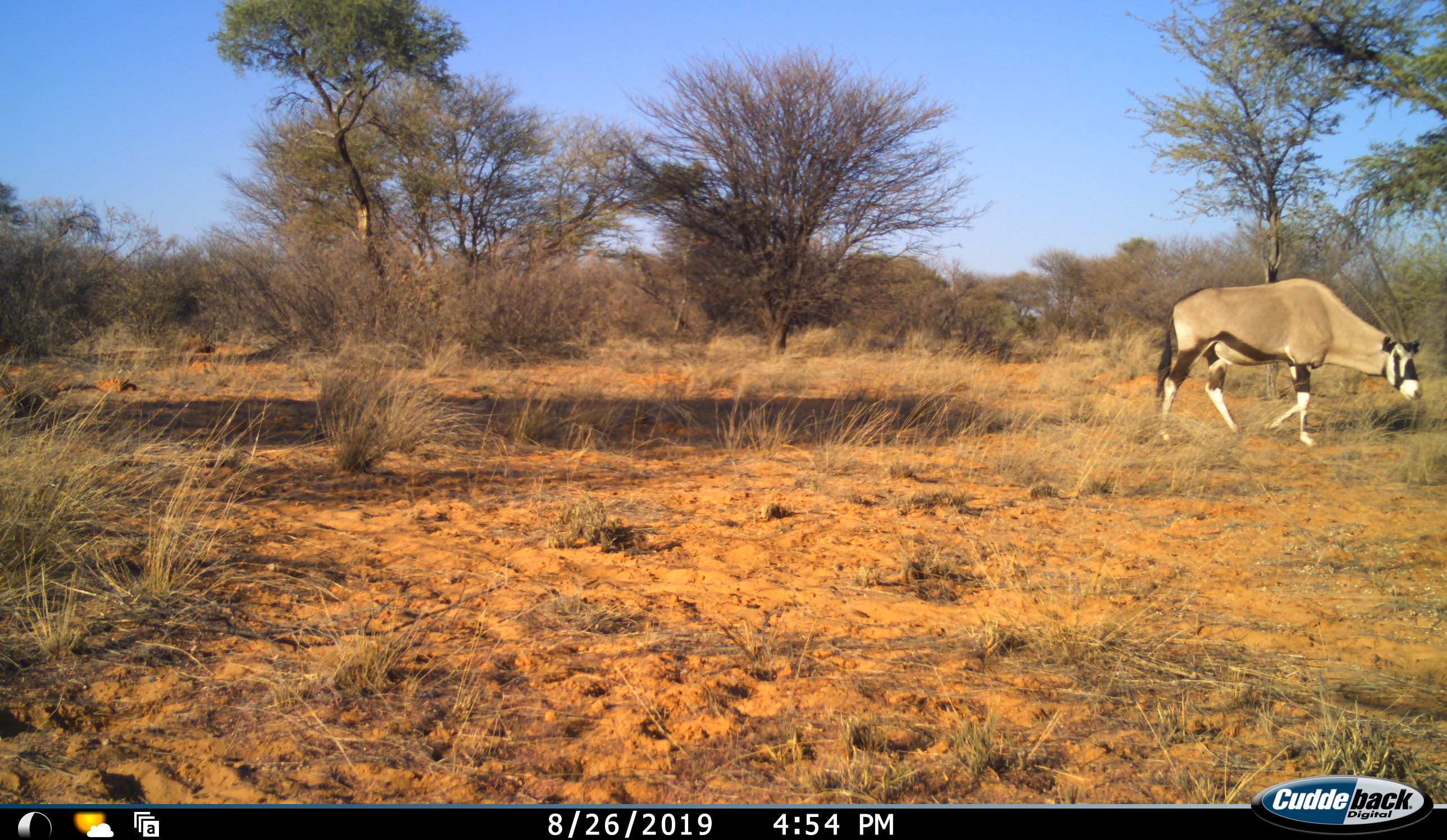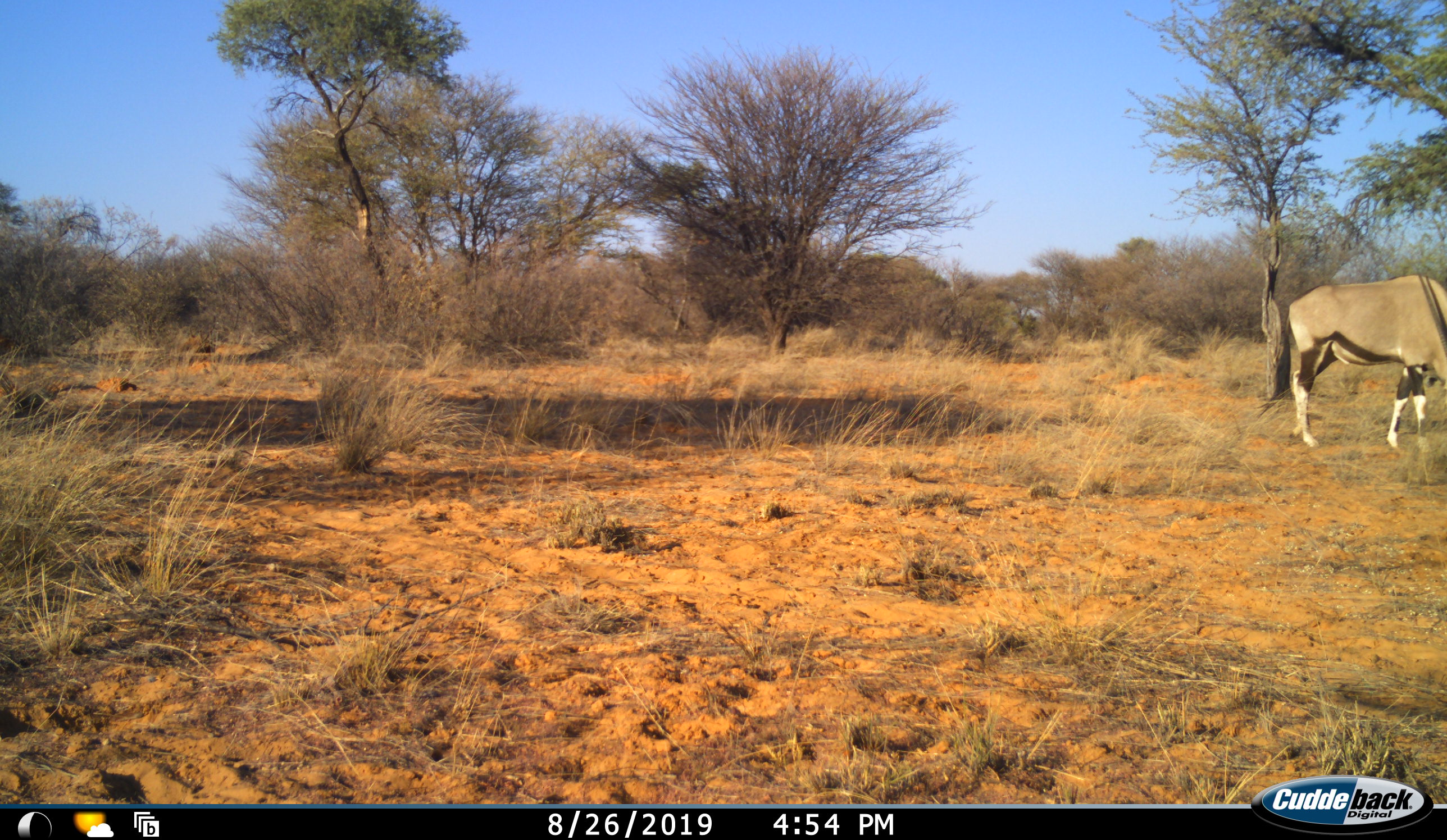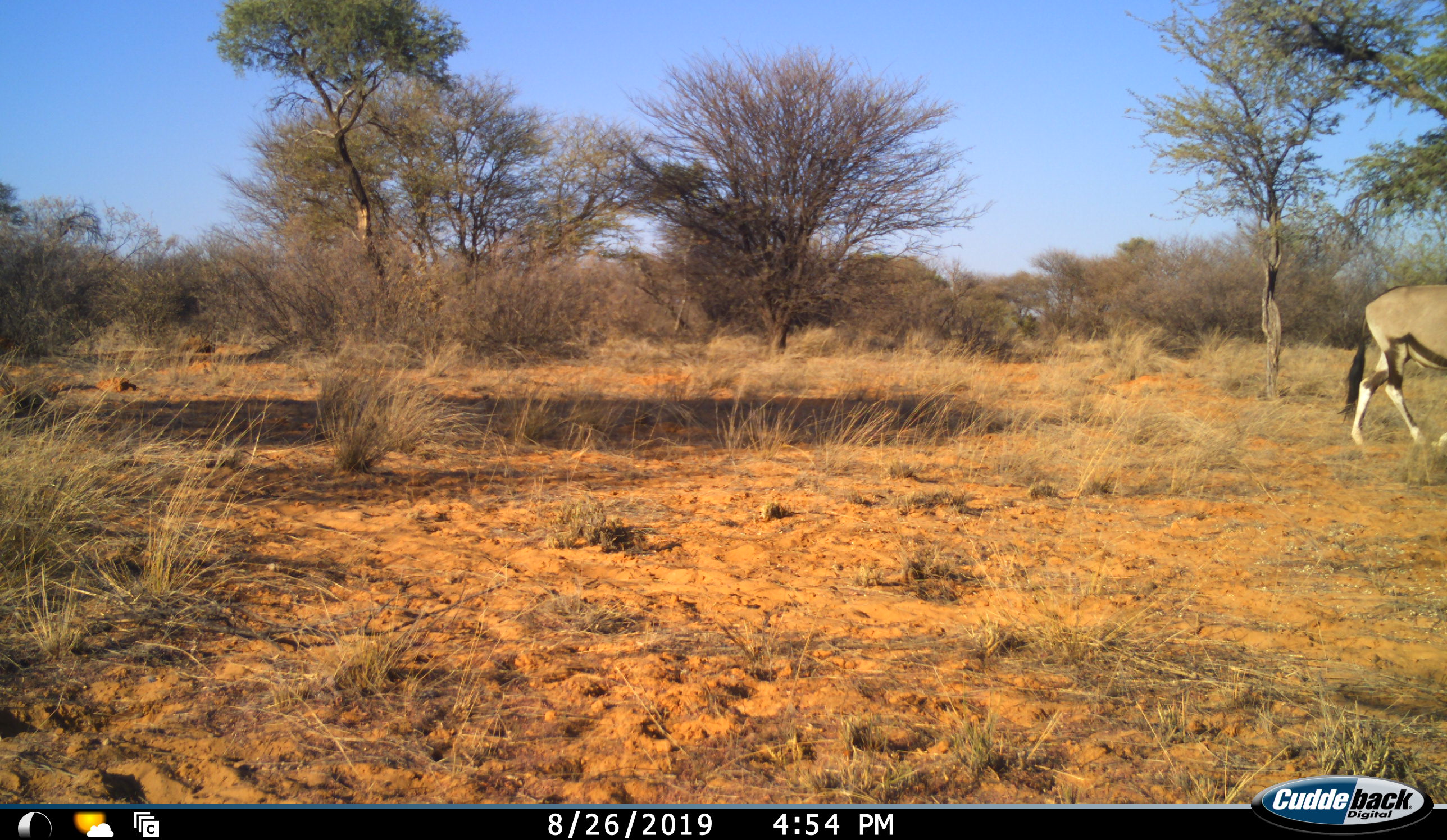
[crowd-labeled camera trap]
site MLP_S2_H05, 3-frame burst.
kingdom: Animalia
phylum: Chordata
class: Mammalia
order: Artiodactyla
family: Bovidae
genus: Oryx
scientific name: Oryx gazella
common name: gemsbok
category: oryx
Oryx (gemsbok) (Oryx gazella), count 1. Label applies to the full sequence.